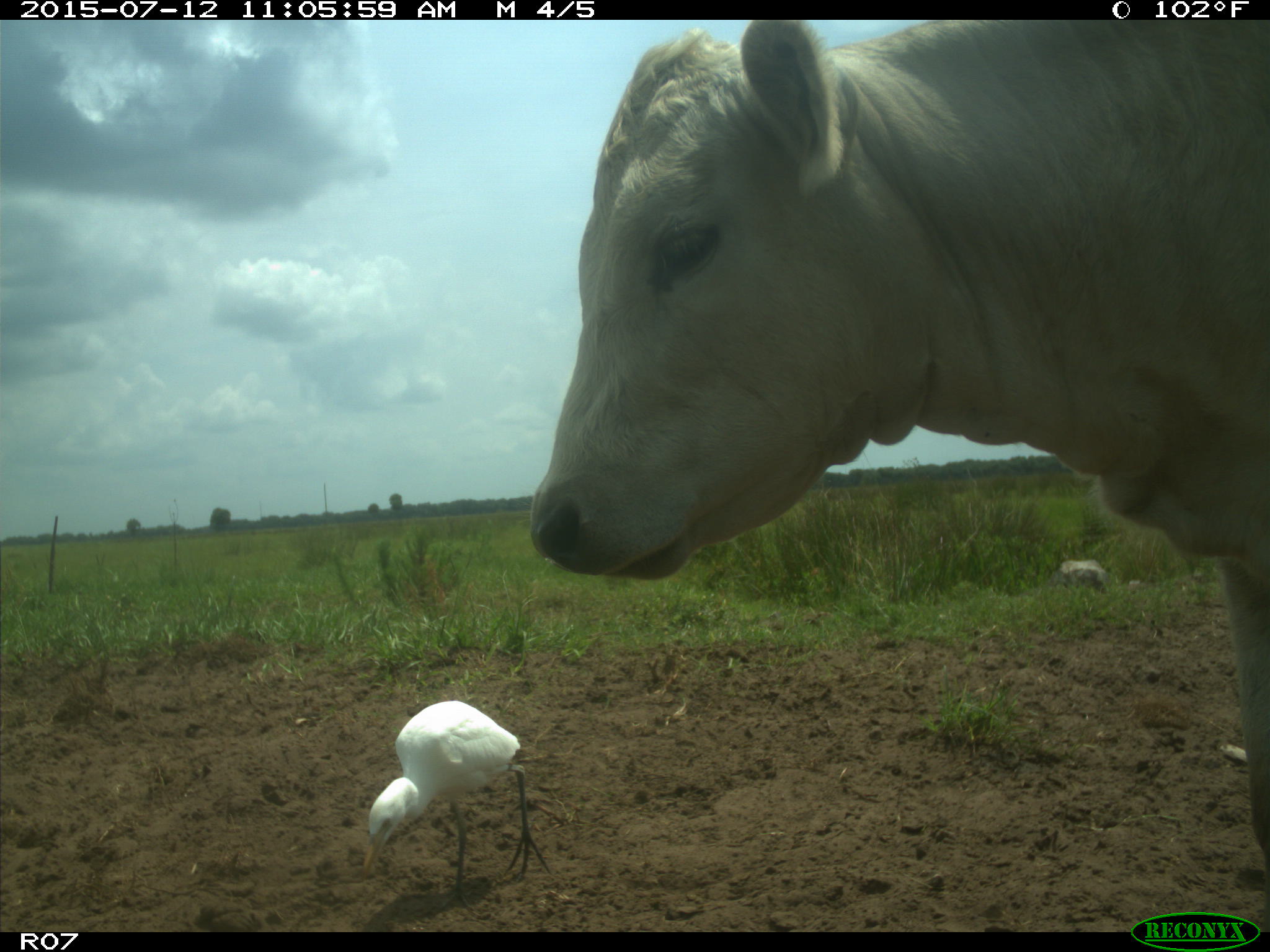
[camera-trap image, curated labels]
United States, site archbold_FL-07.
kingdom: Animalia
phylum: Chordata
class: Mammalia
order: Artiodactyla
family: Bovidae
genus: Bos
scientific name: Bos taurus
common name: domestic cow